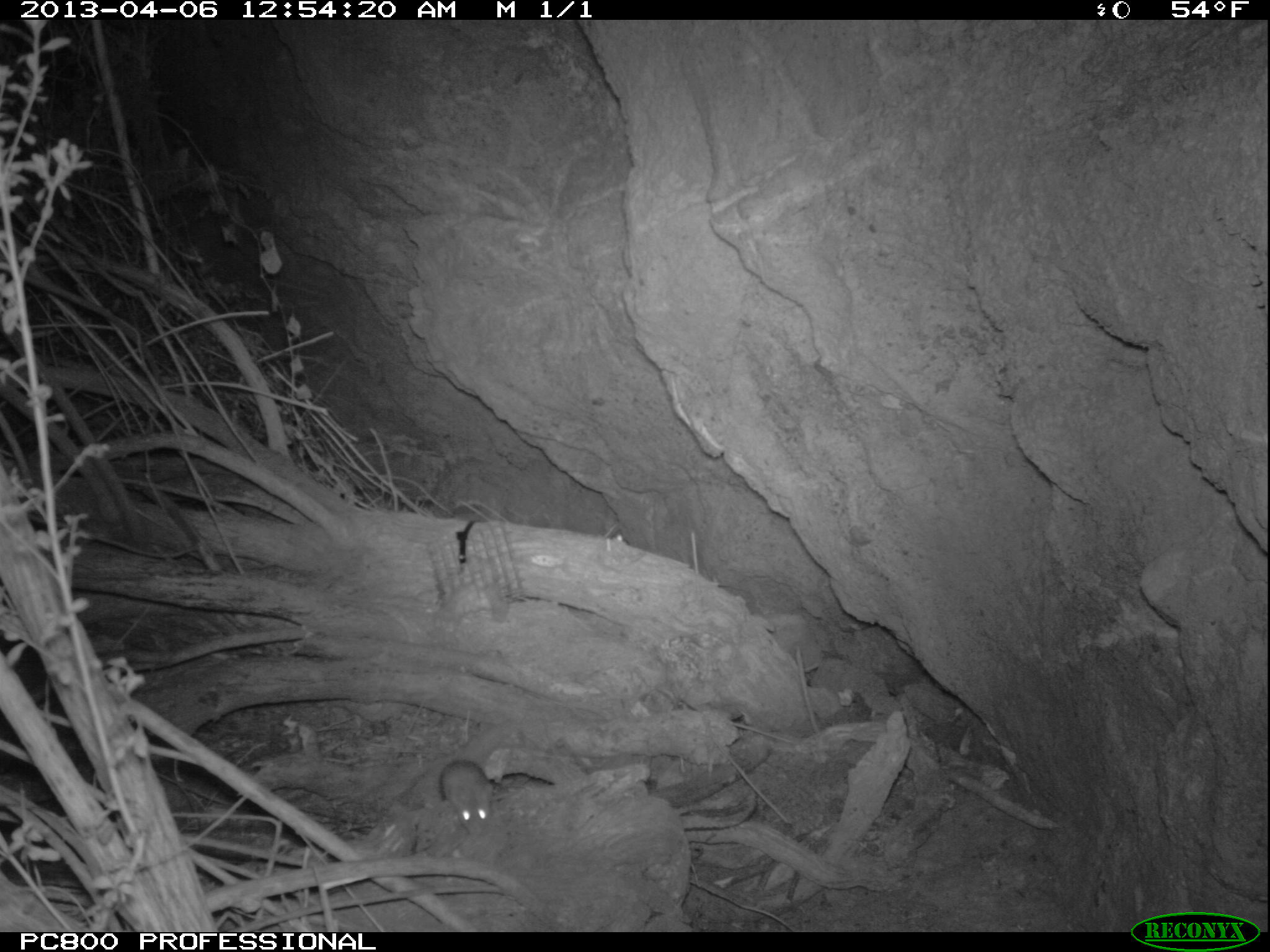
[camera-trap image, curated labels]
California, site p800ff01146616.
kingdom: Animalia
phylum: Chordata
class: Mammalia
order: Rodentia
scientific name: Rodentia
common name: rodent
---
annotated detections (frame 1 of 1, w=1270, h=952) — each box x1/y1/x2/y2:
rodent: 428/754/489/842